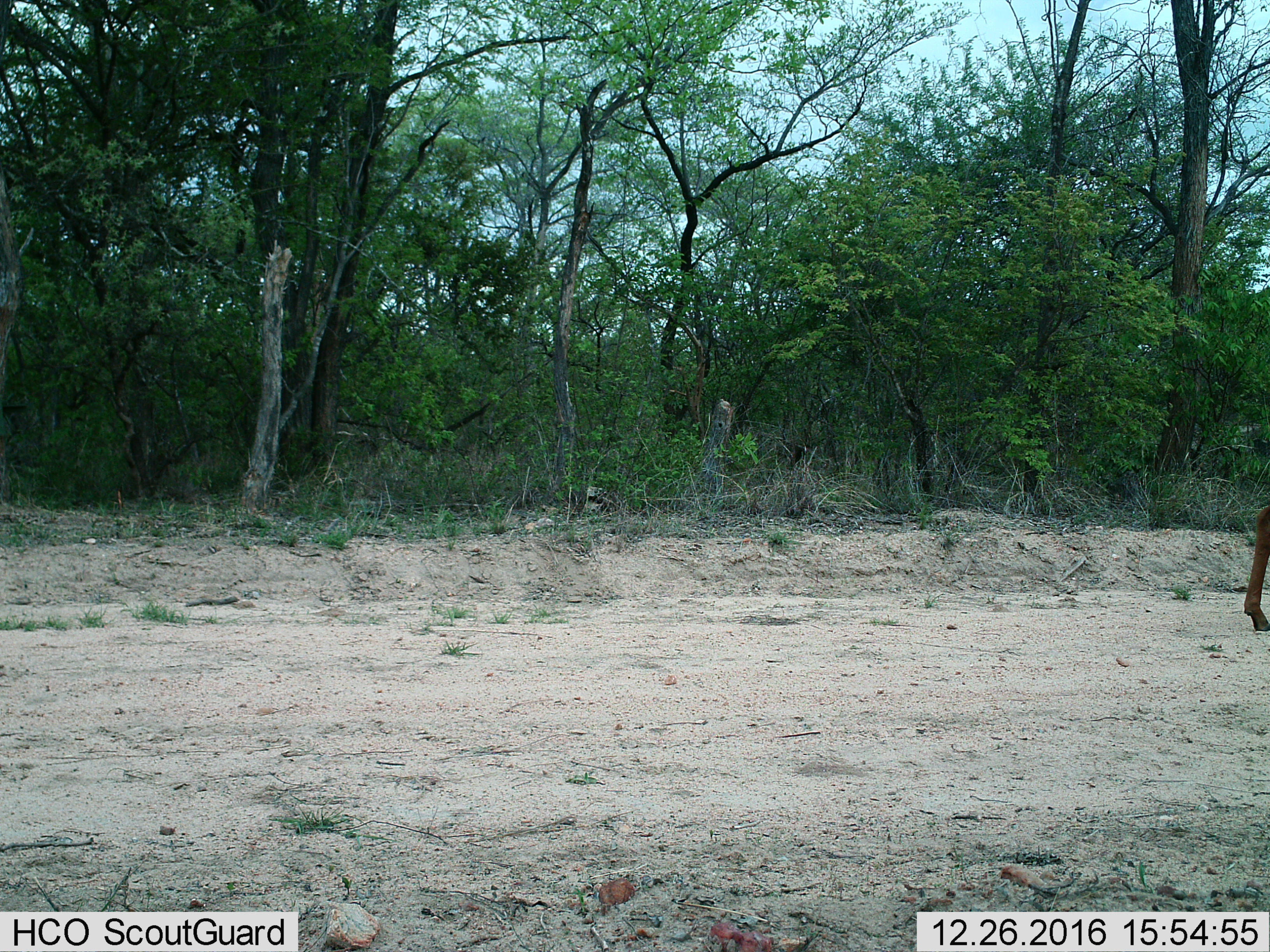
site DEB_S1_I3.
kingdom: Animalia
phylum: Chordata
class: Mammalia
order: Artiodactyla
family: Bovidae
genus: Aepyceros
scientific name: Aepyceros melampus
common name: impala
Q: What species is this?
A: Impala (Aepyceros melampus).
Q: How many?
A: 1.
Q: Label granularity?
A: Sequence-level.